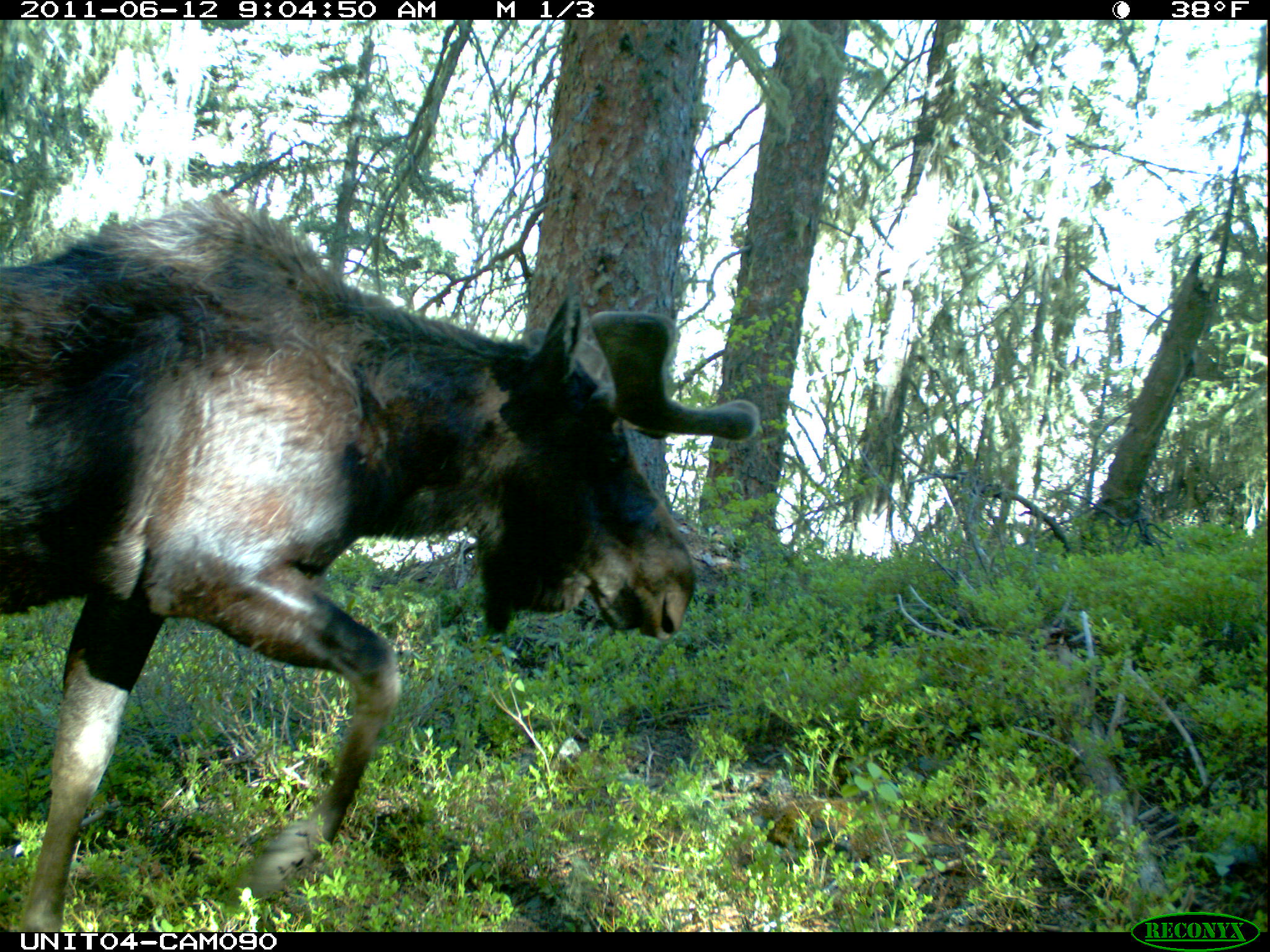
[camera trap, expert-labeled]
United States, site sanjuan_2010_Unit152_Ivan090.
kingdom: Animalia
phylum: Chordata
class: Mammalia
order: Artiodactyla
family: Cervidae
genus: Alces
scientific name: Alces alces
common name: moose